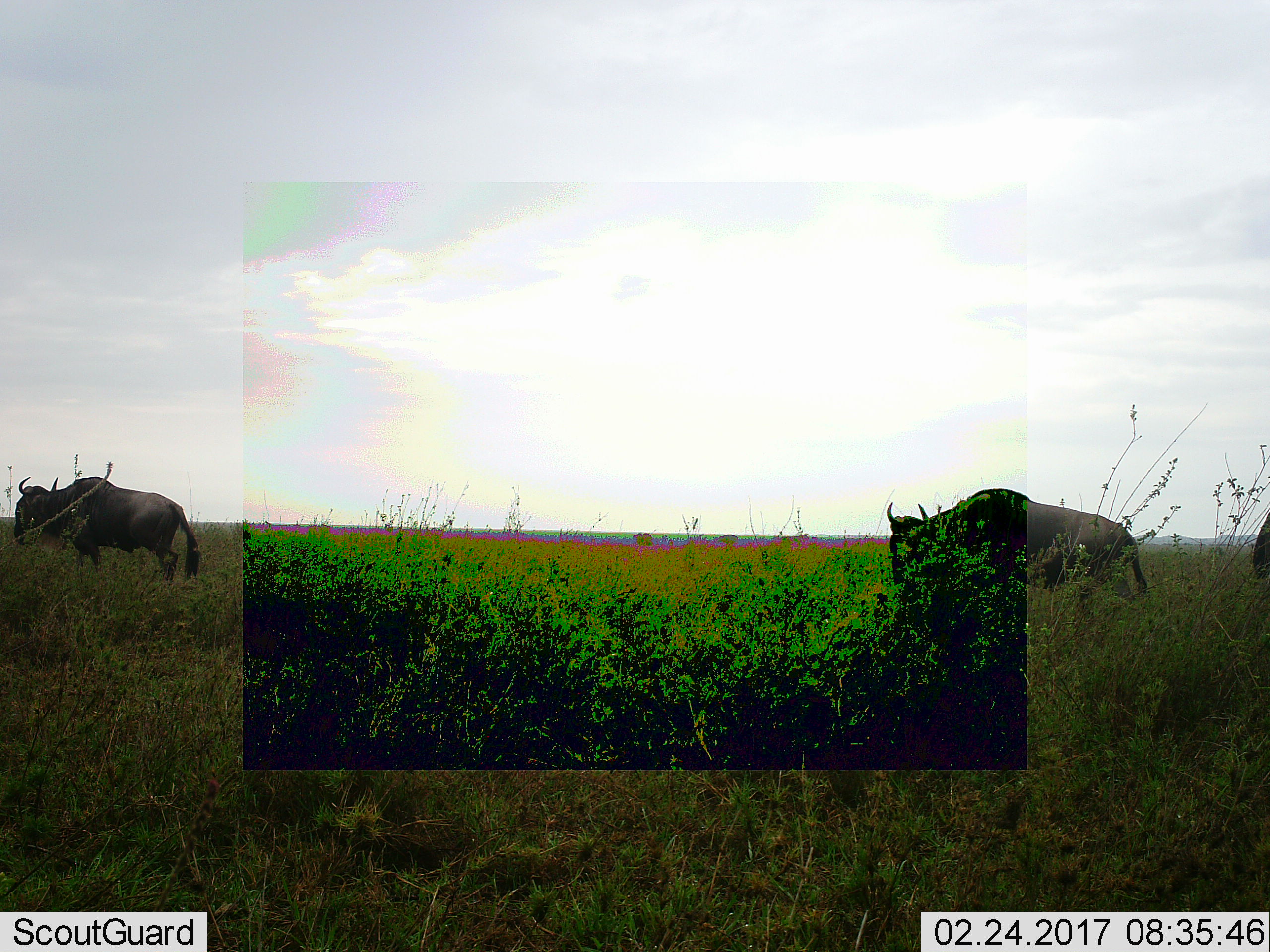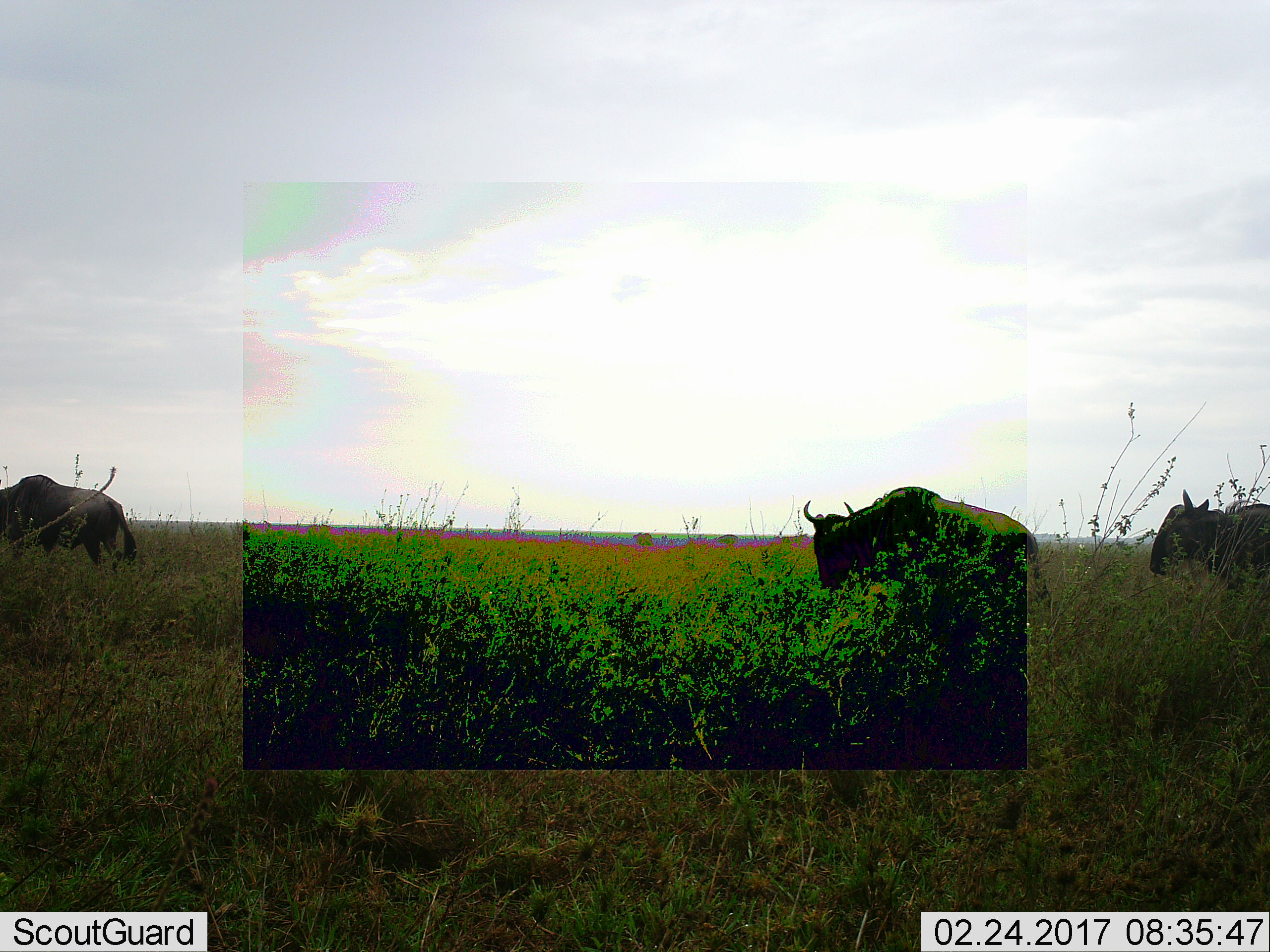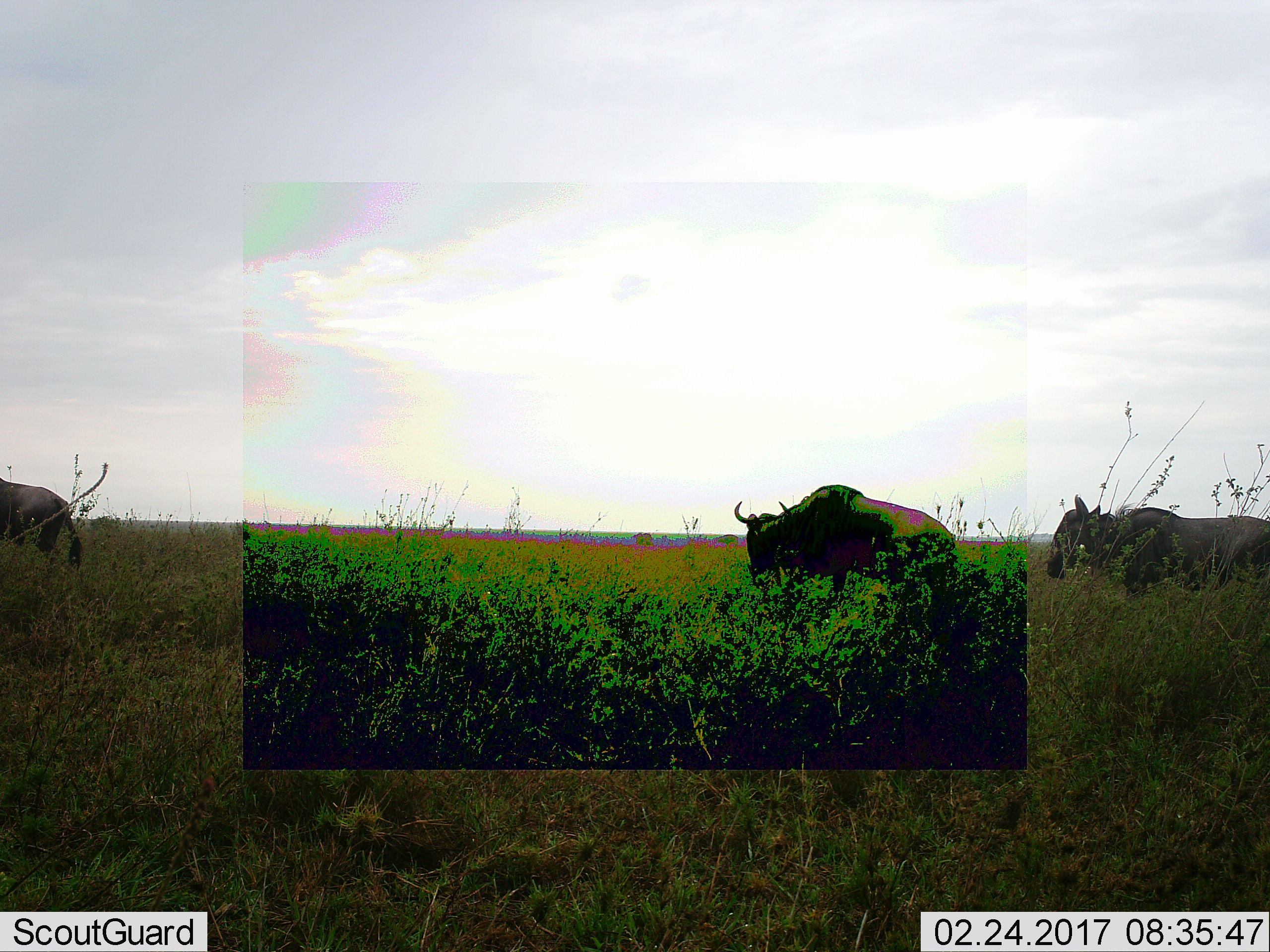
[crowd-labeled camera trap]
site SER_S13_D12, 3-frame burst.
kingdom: Animalia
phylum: Chordata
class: Mammalia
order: Artiodactyla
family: Bovidae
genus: Connochaetes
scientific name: Connochaetes taurinus taurinus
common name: blue wildebeest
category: wildebeestblue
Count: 3.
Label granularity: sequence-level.